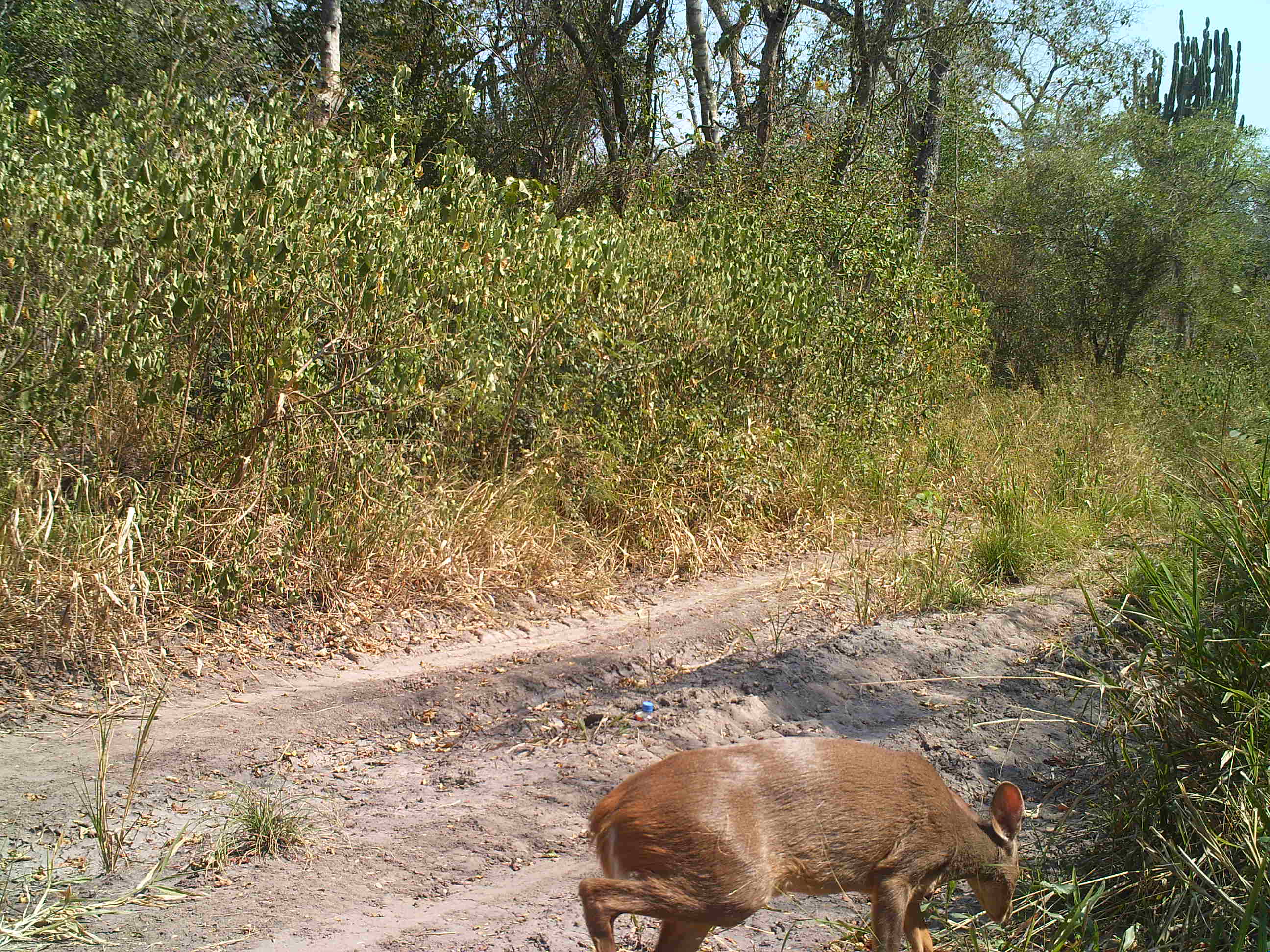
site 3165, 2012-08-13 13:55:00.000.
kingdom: Animalia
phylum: Chordata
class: Mammalia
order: Artiodactyla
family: Cervidae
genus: Mazama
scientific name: Mazama gouazoubira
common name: gray brocket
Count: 1.